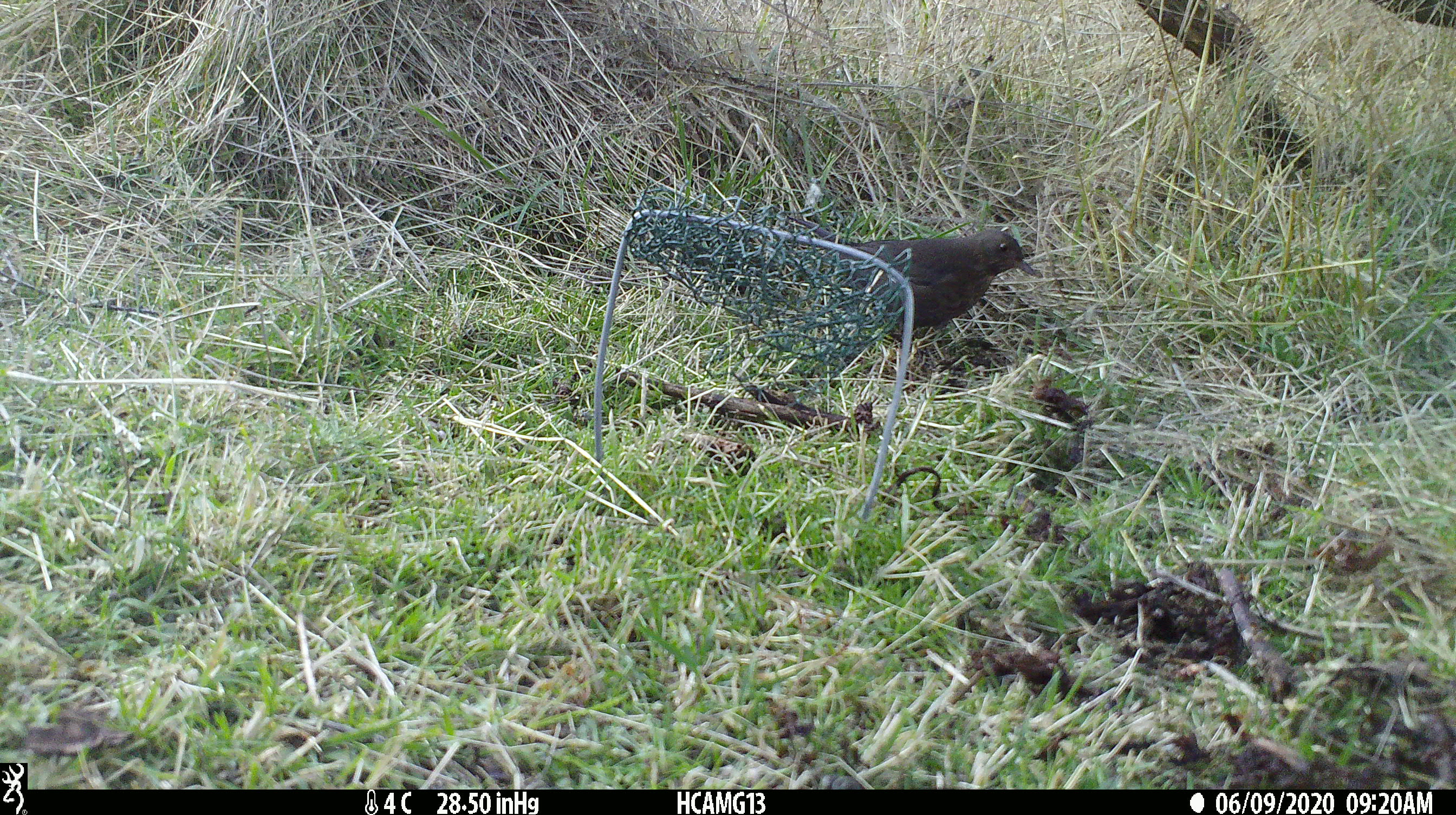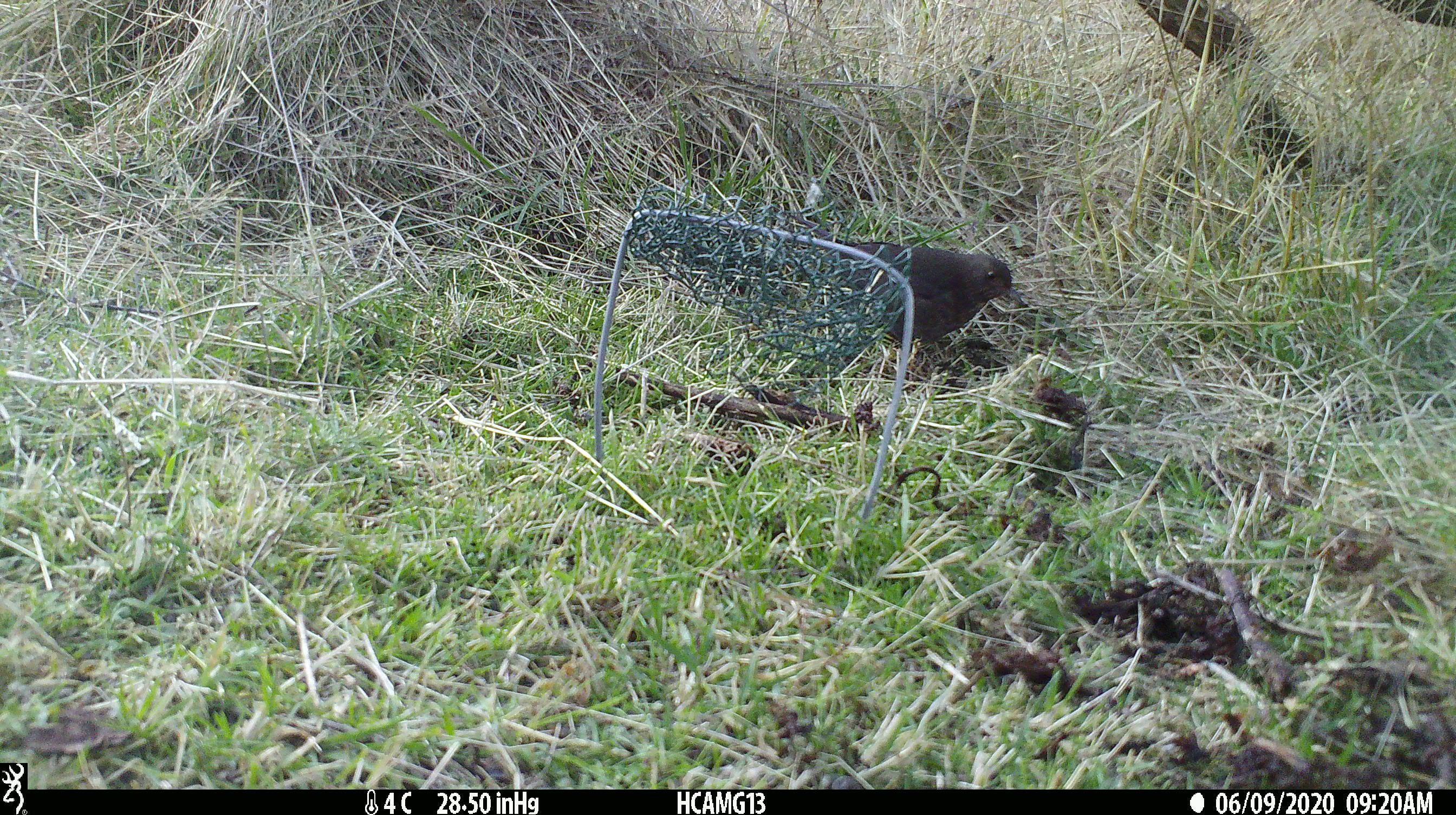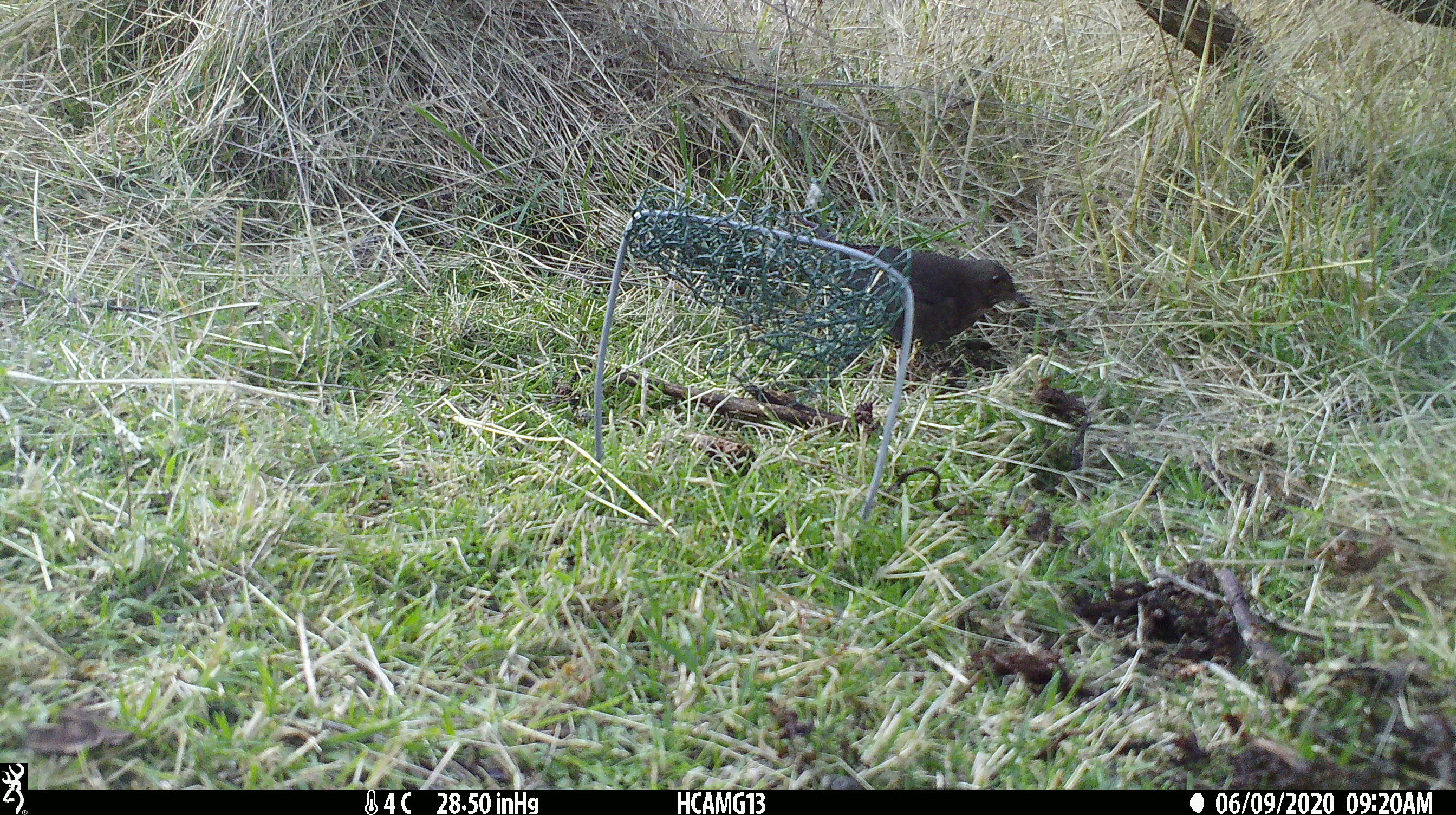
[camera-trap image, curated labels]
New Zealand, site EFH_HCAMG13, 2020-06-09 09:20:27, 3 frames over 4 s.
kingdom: Animalia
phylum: Chordata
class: Aves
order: Passeriformes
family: Turdidae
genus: Turdus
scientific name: Turdus merula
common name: eurasian blackbird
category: blackbird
Blackbird (eurasian blackbird) (Turdus merula).